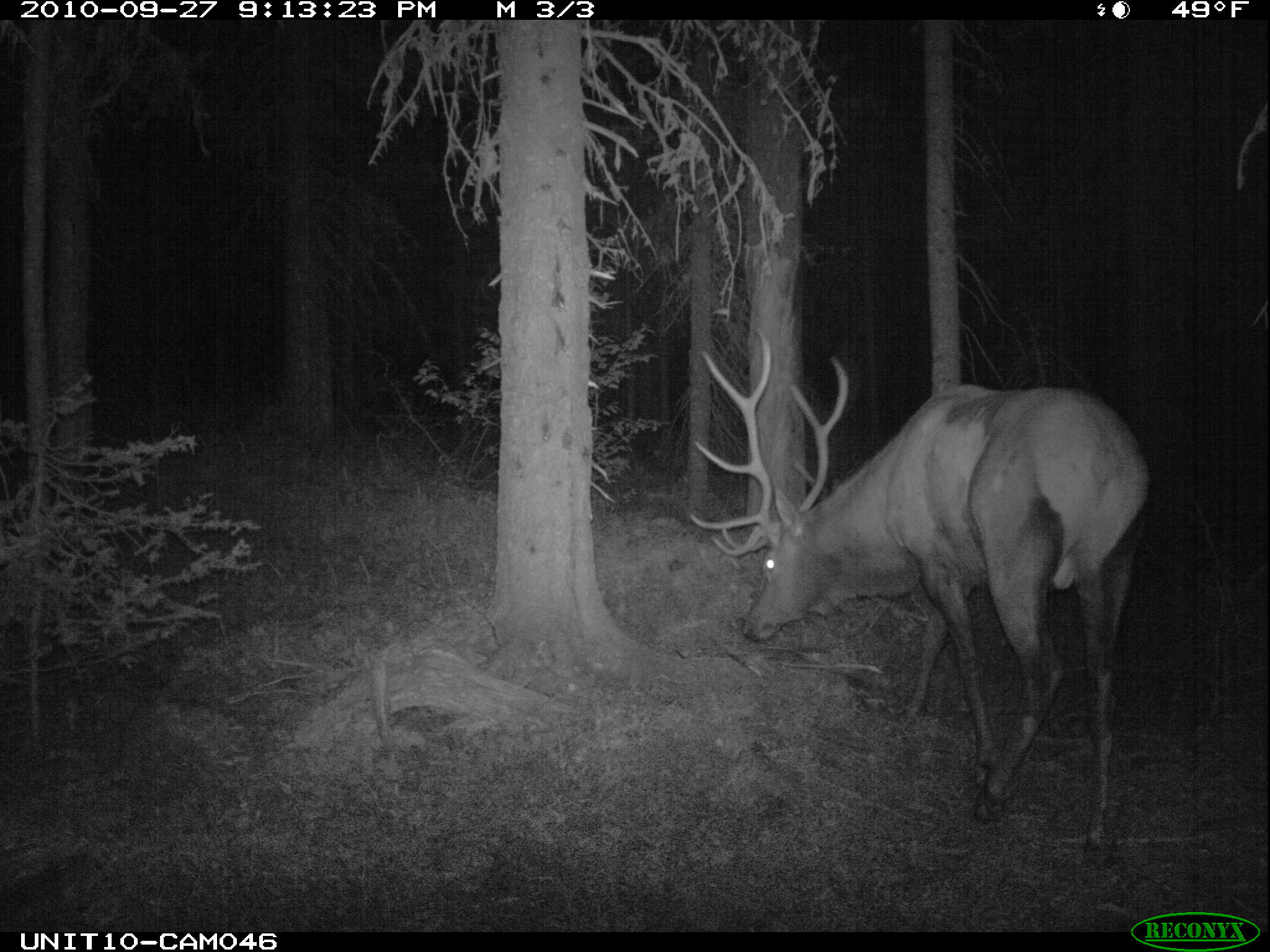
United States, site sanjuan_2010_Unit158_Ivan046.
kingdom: Animalia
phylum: Chordata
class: Mammalia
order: Artiodactyla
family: Cervidae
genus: Cervus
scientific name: Cervus elaphus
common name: red deer